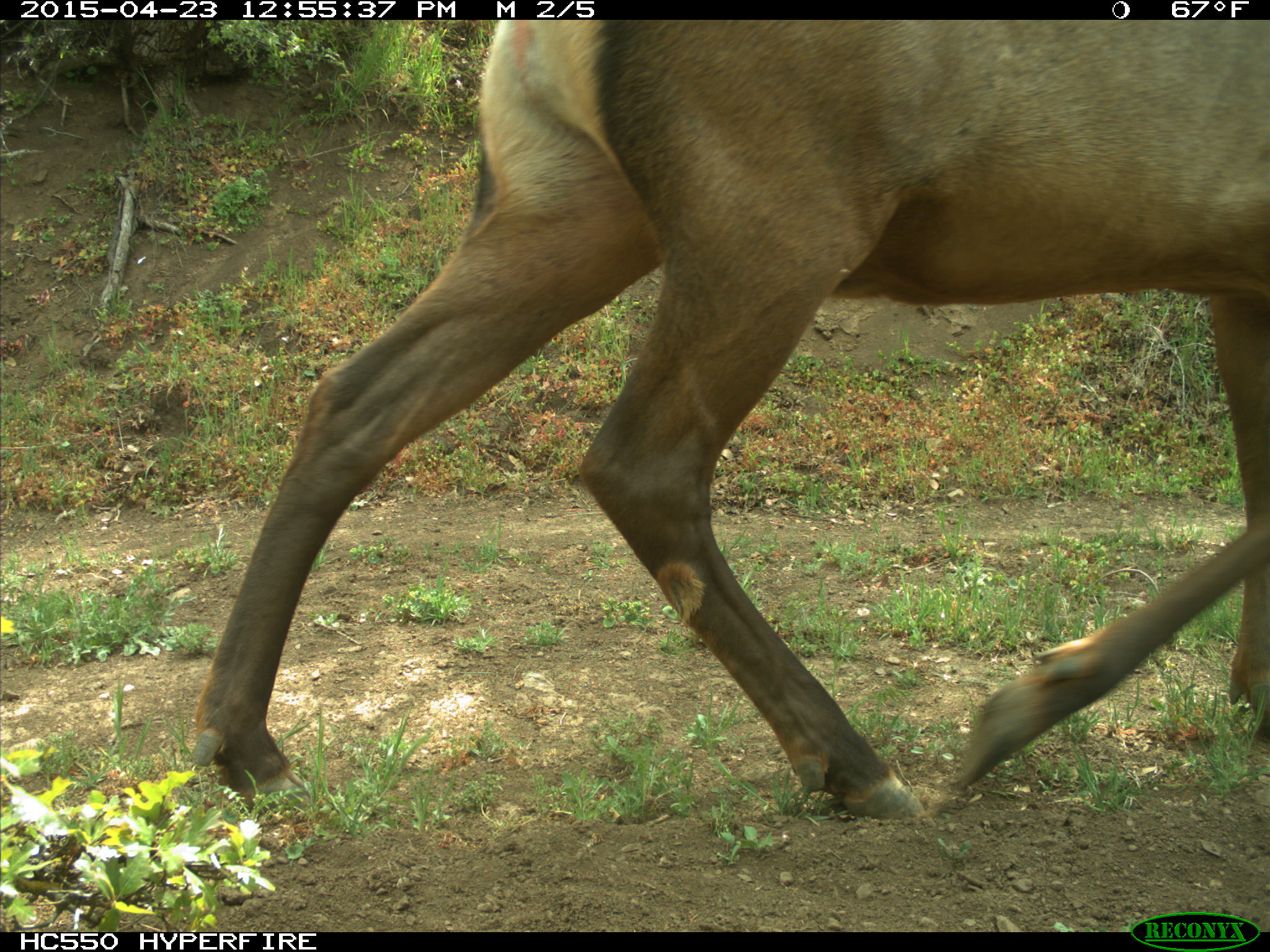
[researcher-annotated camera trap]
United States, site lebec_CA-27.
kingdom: Animalia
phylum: Chordata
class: Mammalia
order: Artiodactyla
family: Cervidae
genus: Cervus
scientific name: Cervus canadensis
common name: elk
Cervus canadensis (elk).